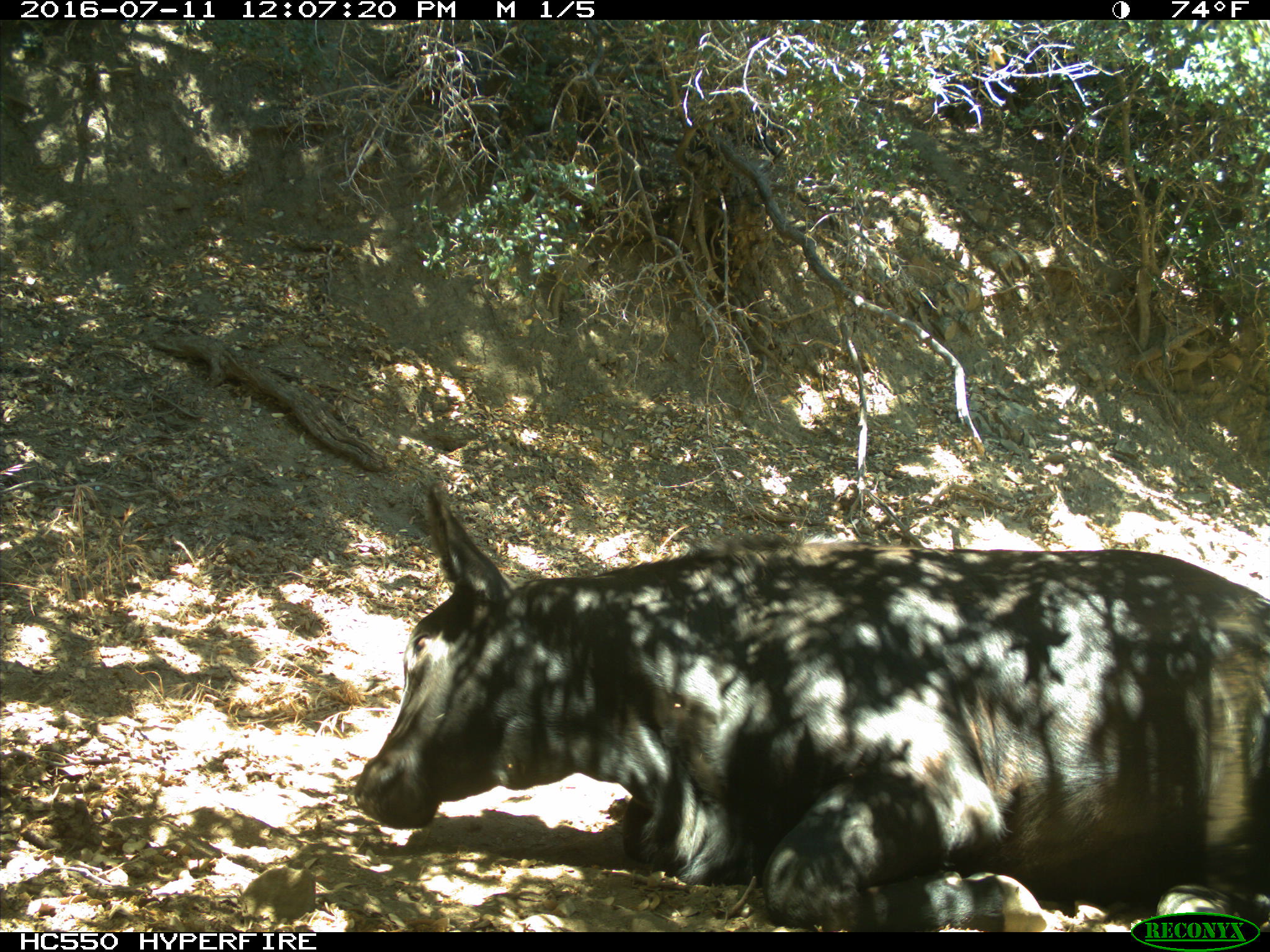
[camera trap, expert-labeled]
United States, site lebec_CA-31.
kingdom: Animalia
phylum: Chordata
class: Mammalia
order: Artiodactyla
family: Bovidae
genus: Bos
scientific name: Bos taurus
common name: domestic cow